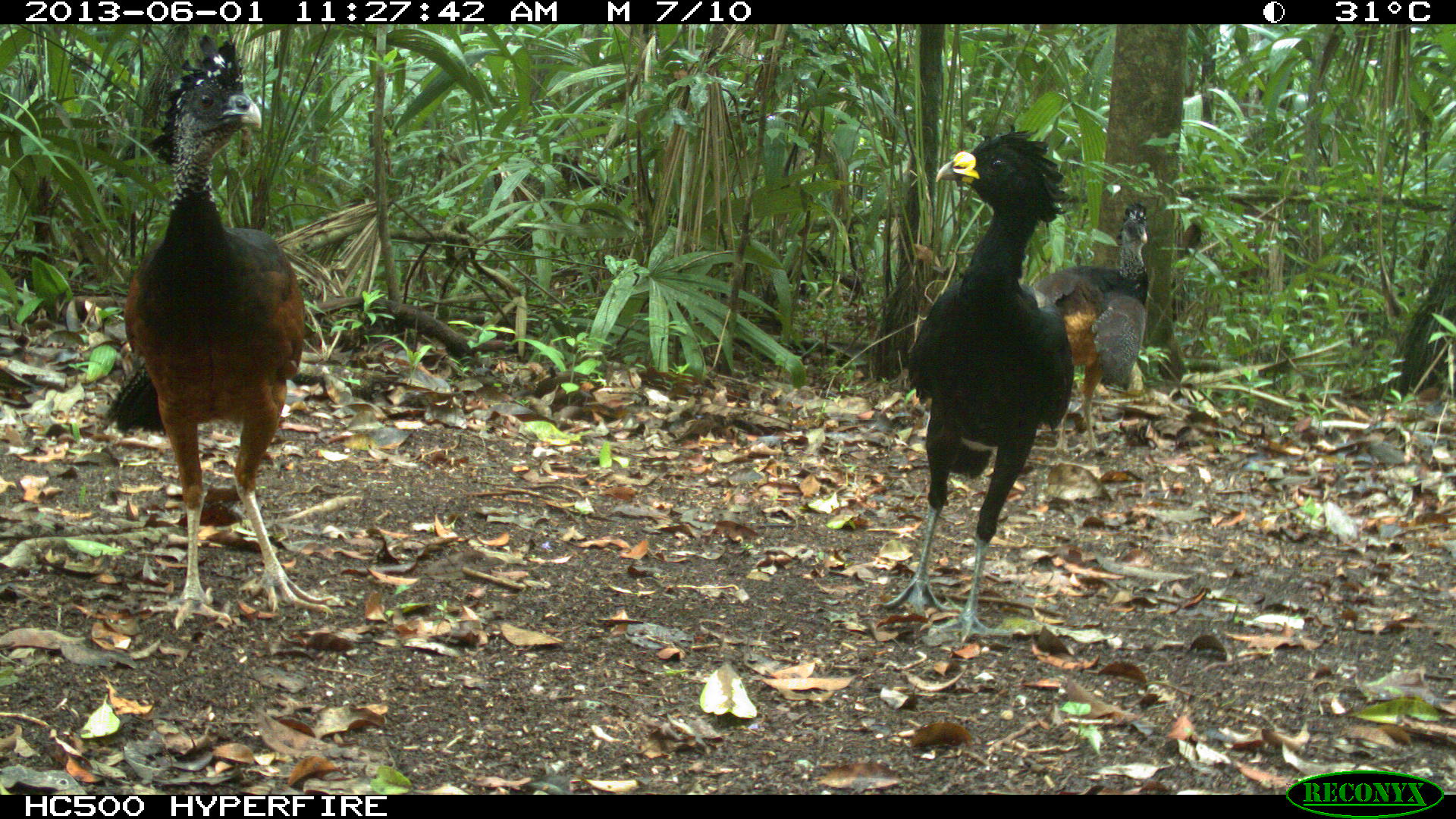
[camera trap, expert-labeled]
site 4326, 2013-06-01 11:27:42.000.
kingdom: Animalia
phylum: Chordata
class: Aves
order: Galliformes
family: Cracidae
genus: Crax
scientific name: Crax rubra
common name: great curassow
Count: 3.